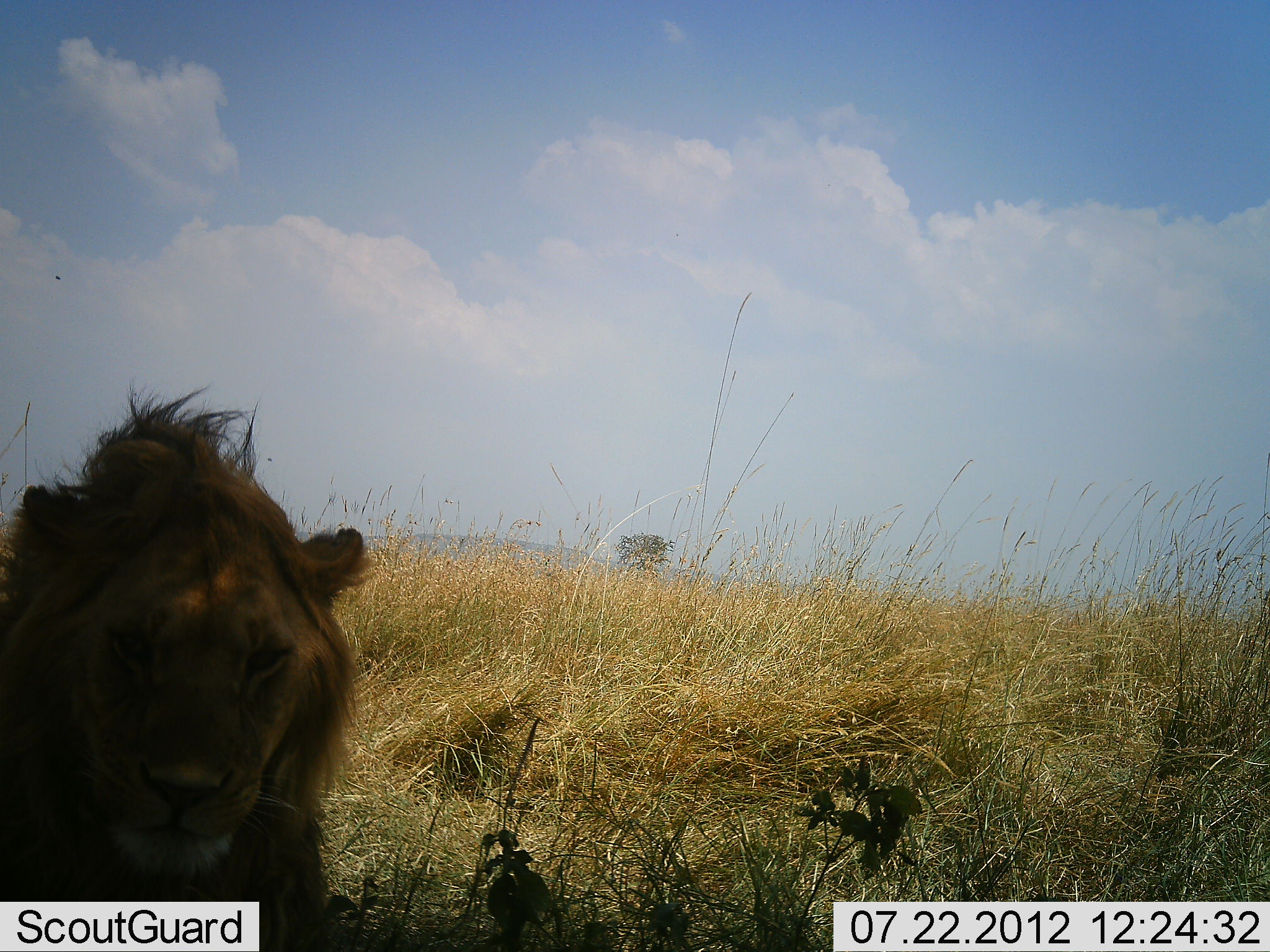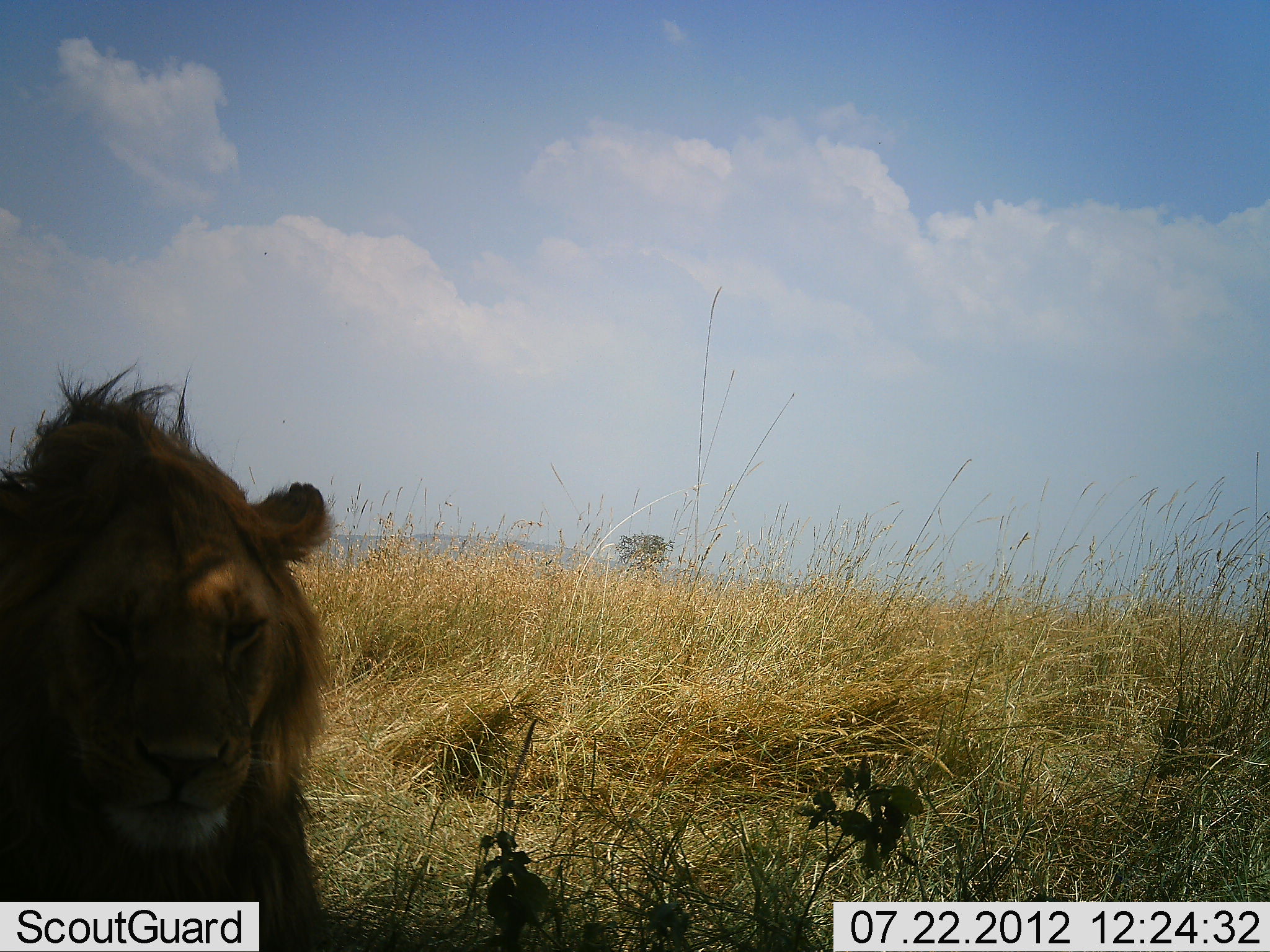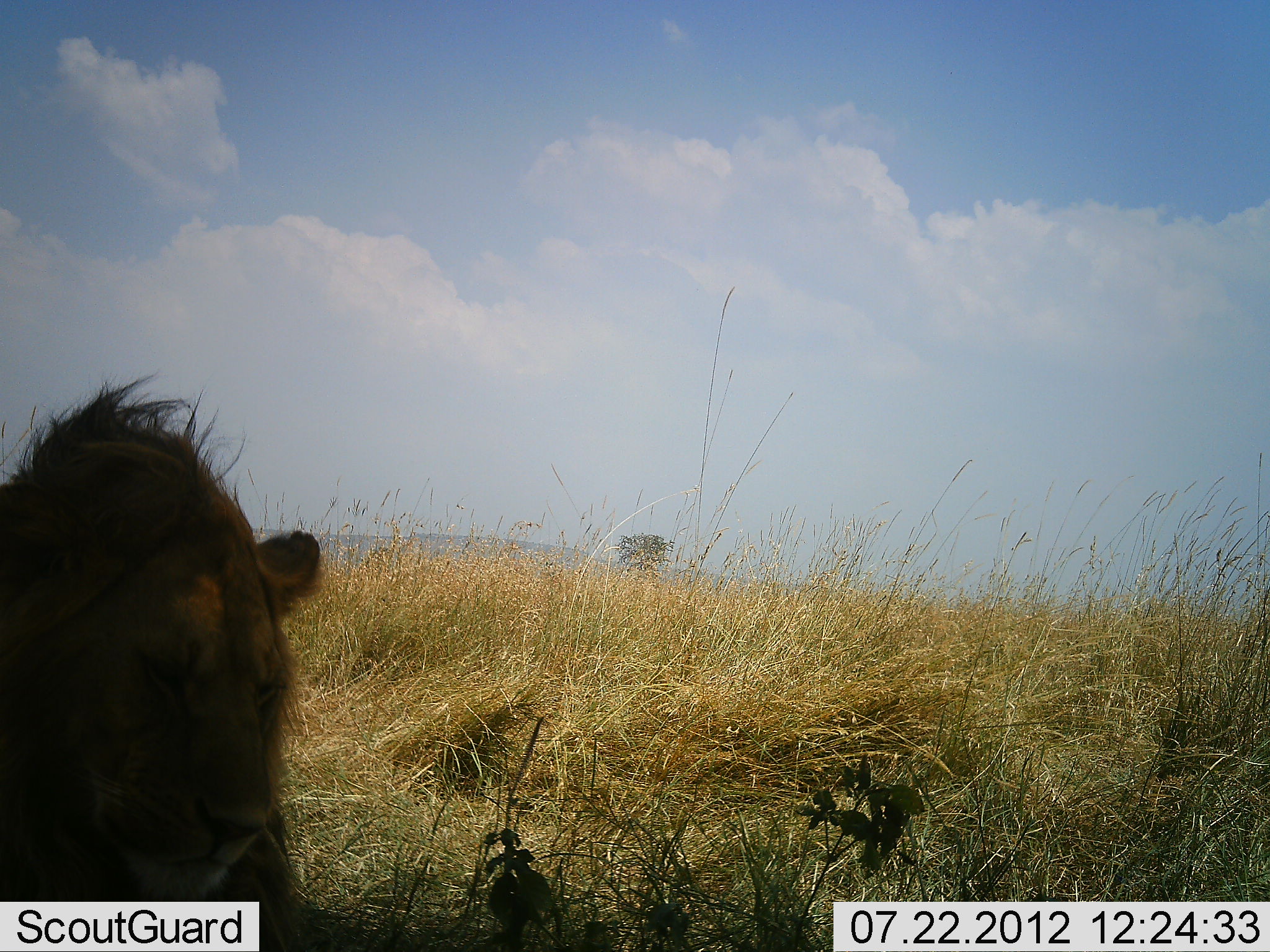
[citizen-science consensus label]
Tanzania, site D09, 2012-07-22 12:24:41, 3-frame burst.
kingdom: Animalia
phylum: Chordata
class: Mammalia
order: Carnivora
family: Felidae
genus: Panthera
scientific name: Panthera leo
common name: lion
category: lionmale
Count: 1.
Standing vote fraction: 10%.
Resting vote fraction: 80%.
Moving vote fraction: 0%.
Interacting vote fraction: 10%.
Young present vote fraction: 0%.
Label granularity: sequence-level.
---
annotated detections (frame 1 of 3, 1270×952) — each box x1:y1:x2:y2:
animal: 0:380:374:952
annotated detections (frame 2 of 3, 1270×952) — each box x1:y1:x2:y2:
animal: 0:359:330:952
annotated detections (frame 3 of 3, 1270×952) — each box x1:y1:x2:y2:
animal: 0:374:325:952